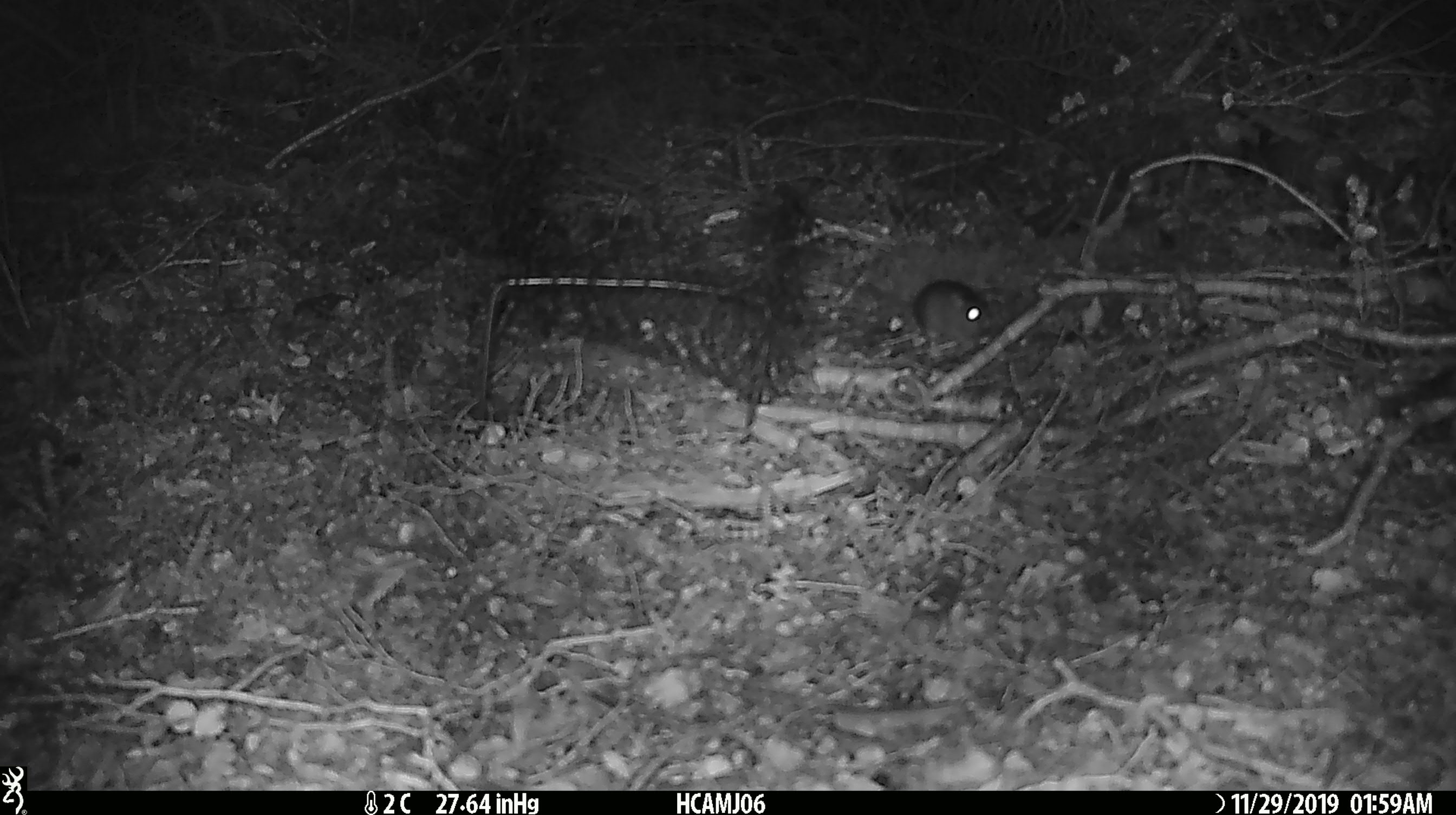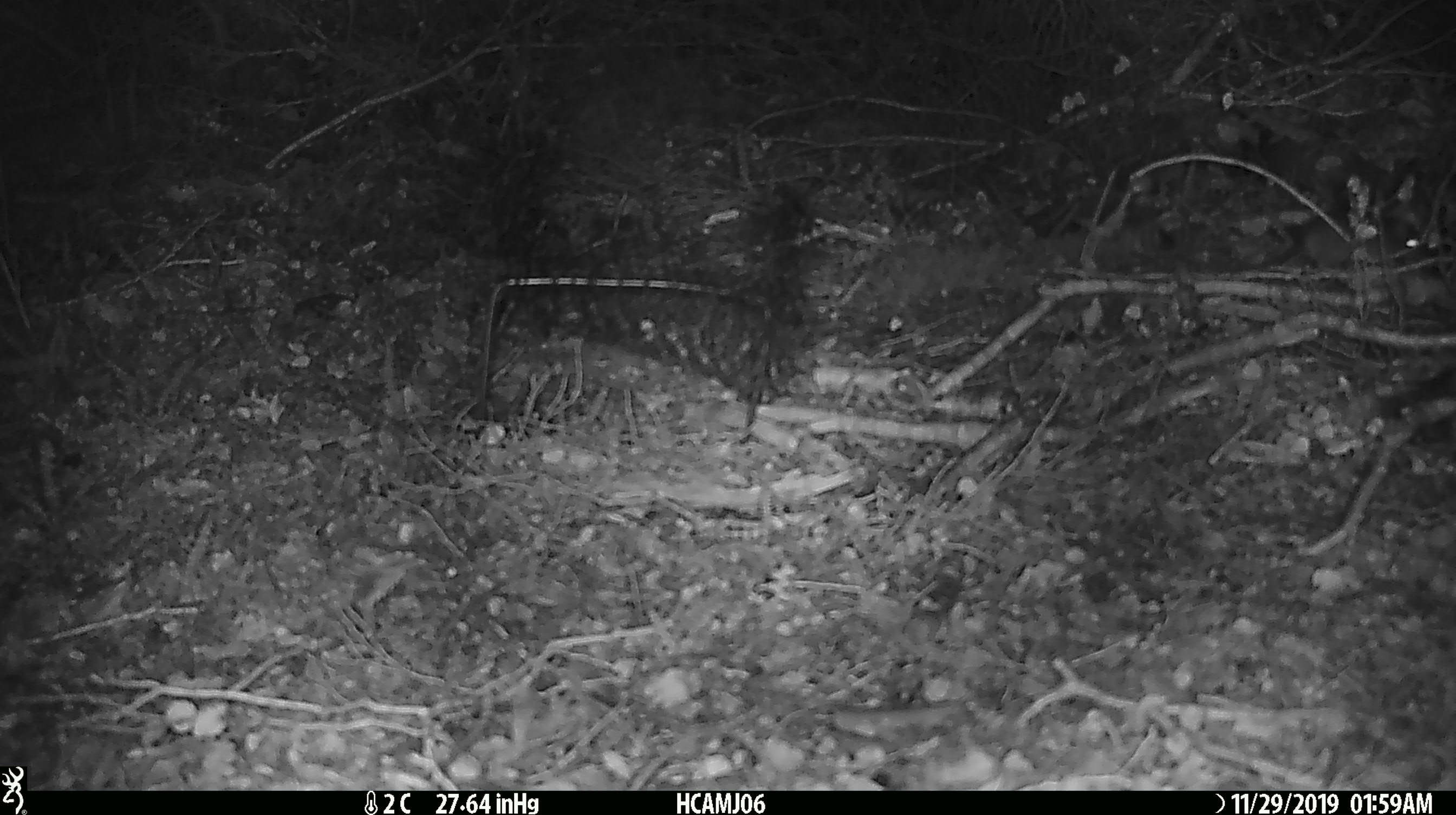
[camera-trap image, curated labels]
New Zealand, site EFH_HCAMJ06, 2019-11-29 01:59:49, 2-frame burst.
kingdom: Animalia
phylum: Chordata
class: Mammalia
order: Rodentia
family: Muridae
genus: Mus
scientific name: Mus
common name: mouse